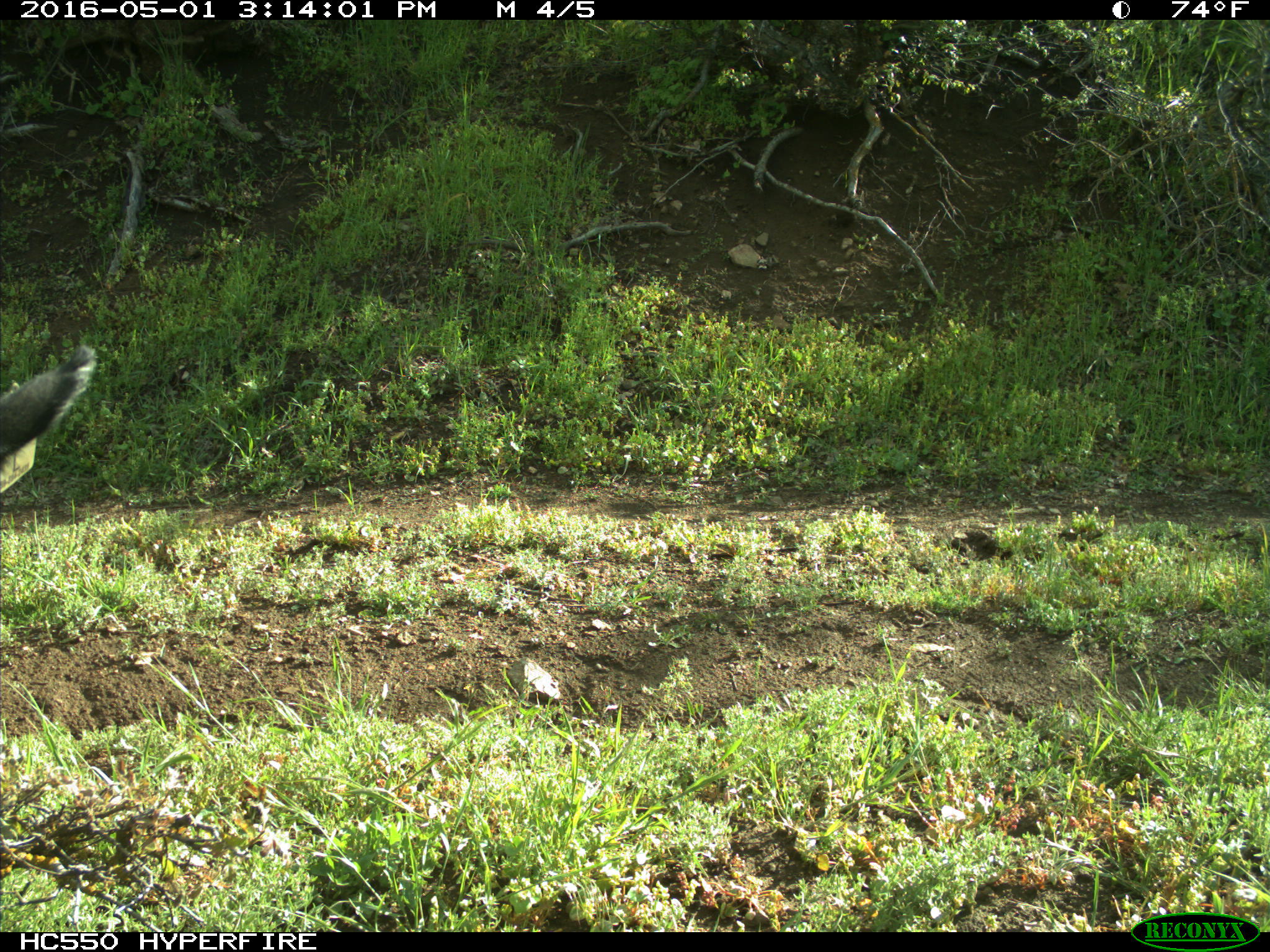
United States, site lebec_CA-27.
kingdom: Animalia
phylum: Chordata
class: Mammalia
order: Artiodactyla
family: Bovidae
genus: Bos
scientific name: Bos taurus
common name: domestic cow